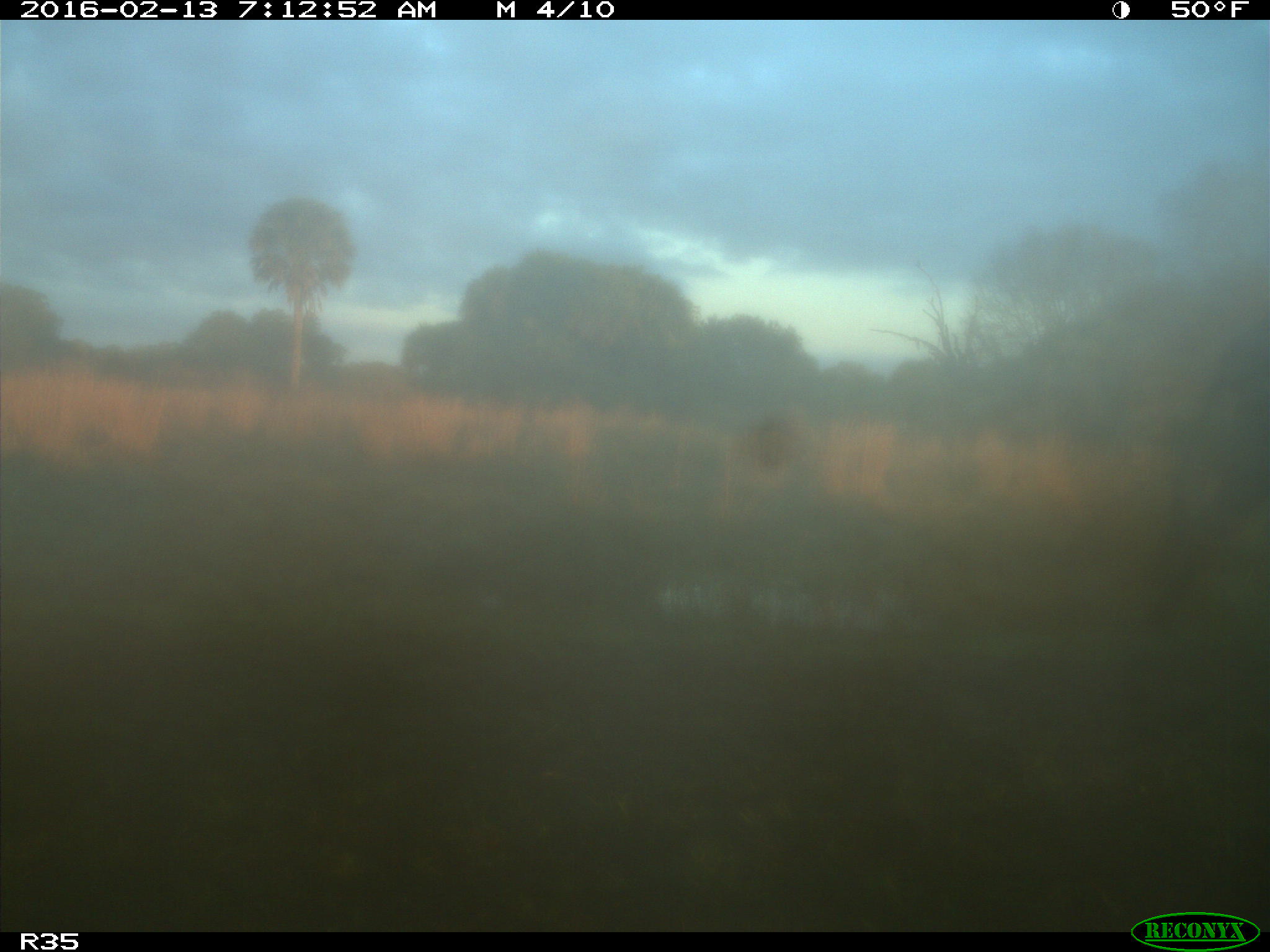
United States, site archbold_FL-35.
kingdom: Animalia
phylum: Chordata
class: Mammalia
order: Artiodactyla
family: Bovidae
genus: Bos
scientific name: Bos taurus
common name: domestic cow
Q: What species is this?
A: Bos taurus (domestic cow).